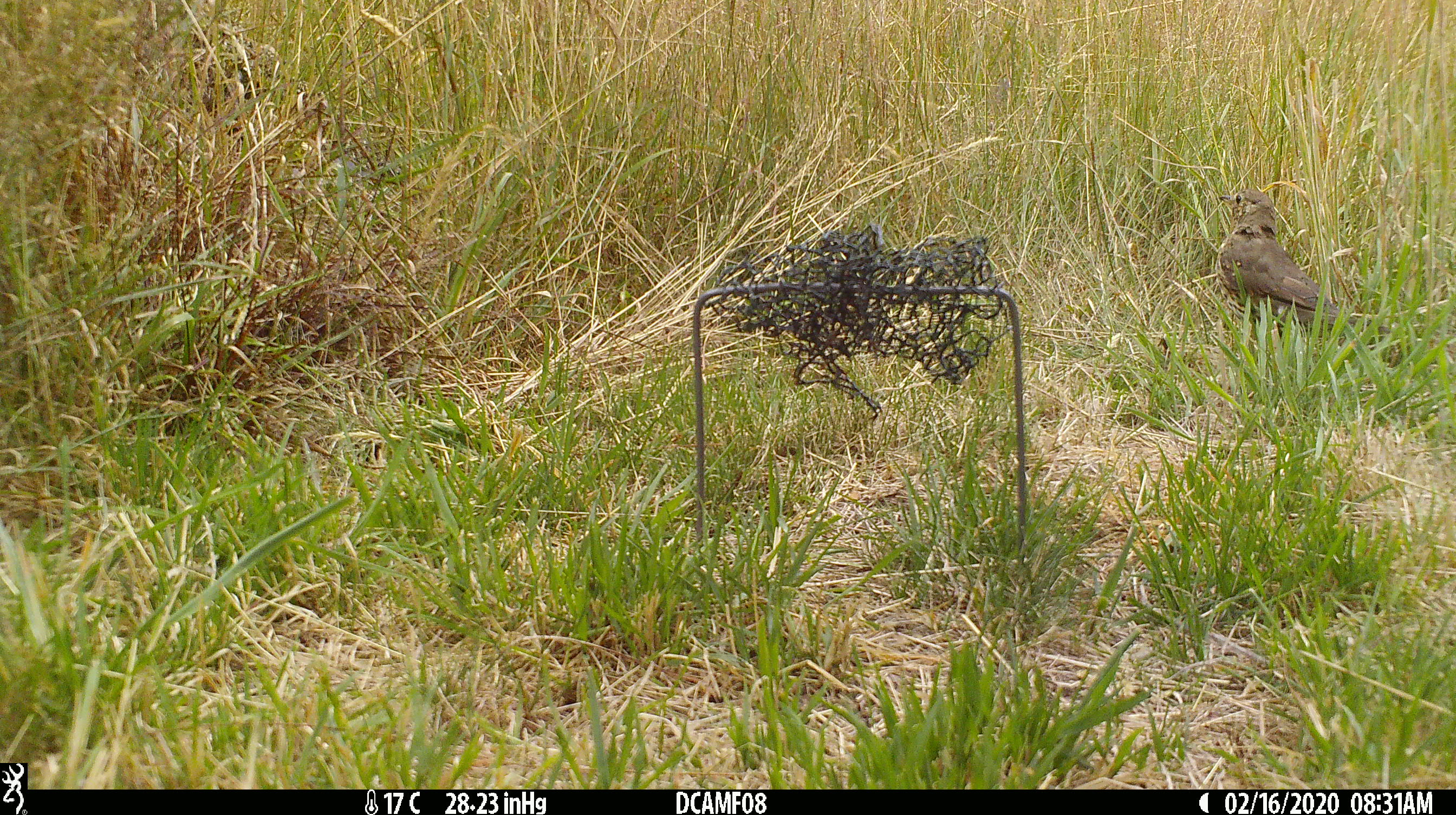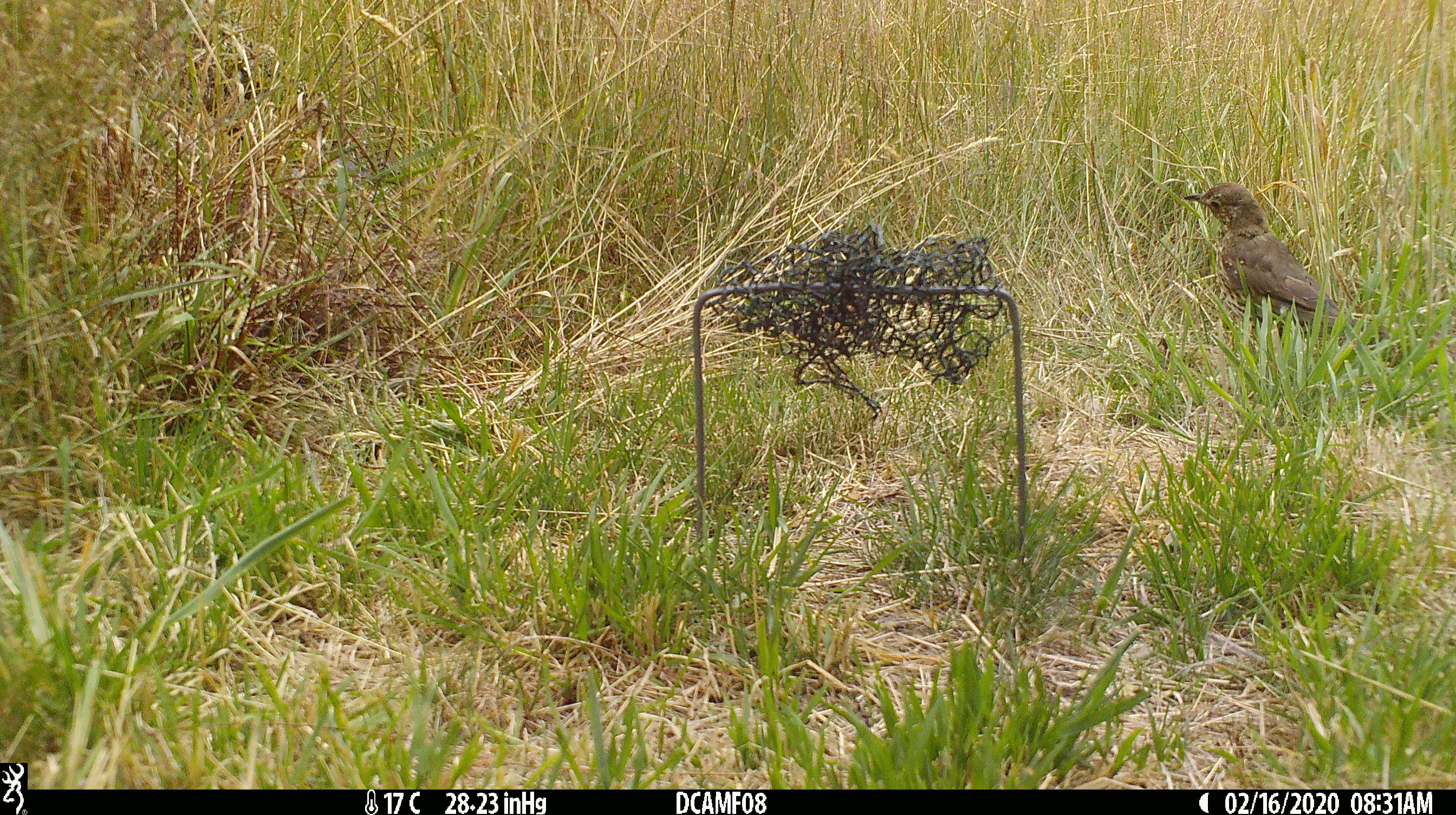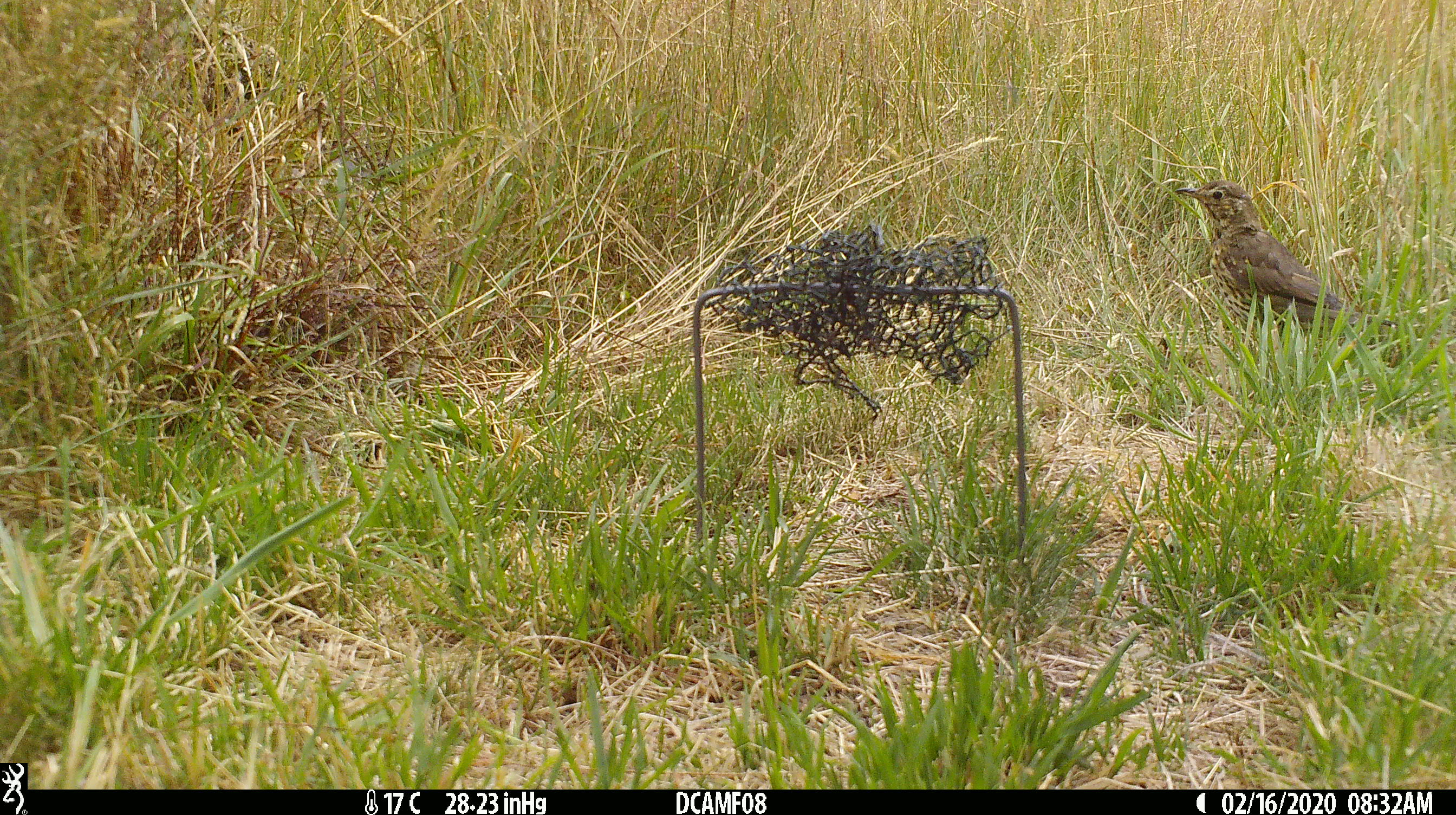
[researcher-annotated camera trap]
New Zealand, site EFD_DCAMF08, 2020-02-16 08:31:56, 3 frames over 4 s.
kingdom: Animalia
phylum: Chordata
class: Aves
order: Passeriformes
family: Turdidae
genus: Turdus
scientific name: Turdus philomelos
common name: song thrush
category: thrush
Thrush (song thrush) (Turdus philomelos).